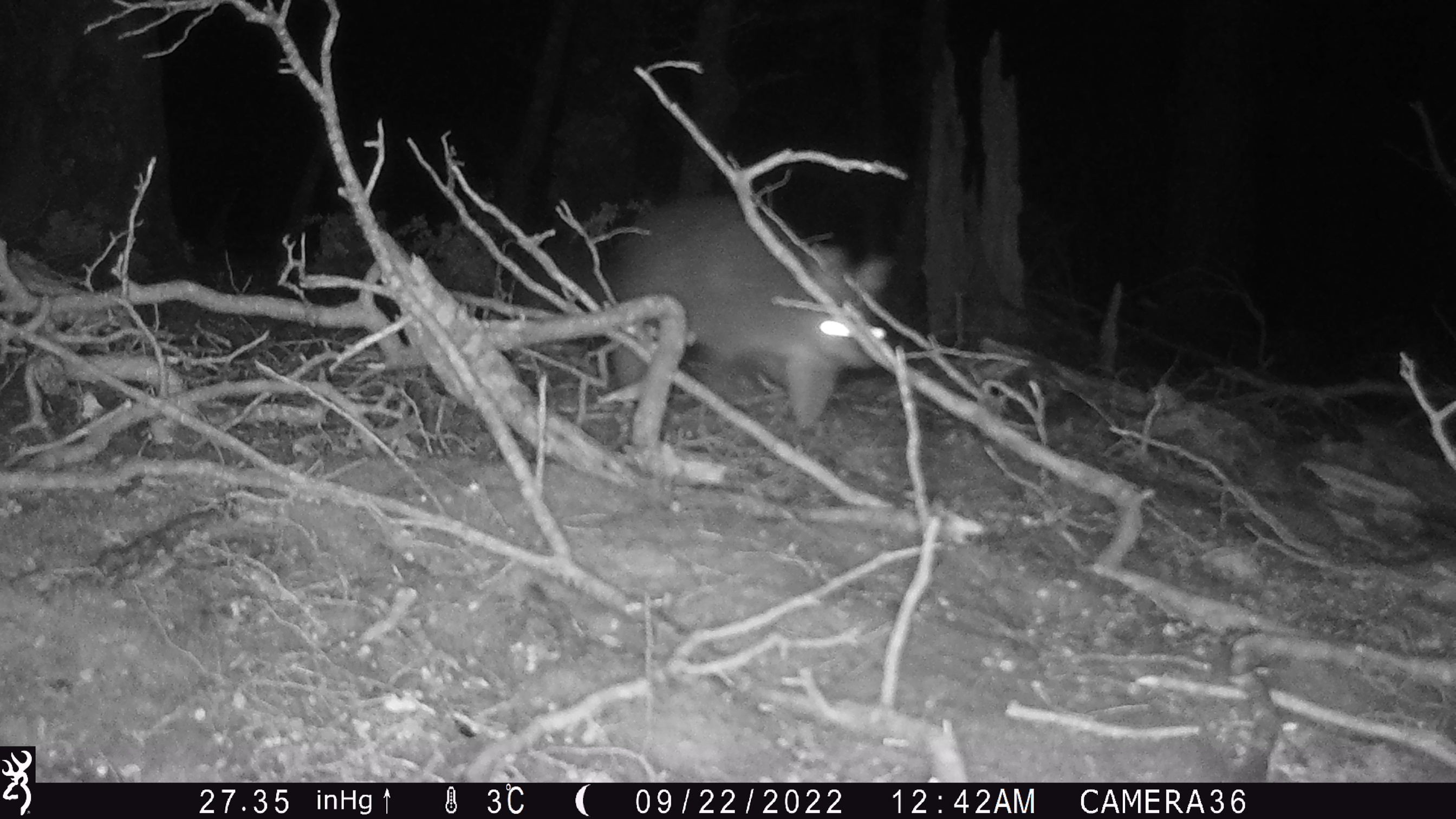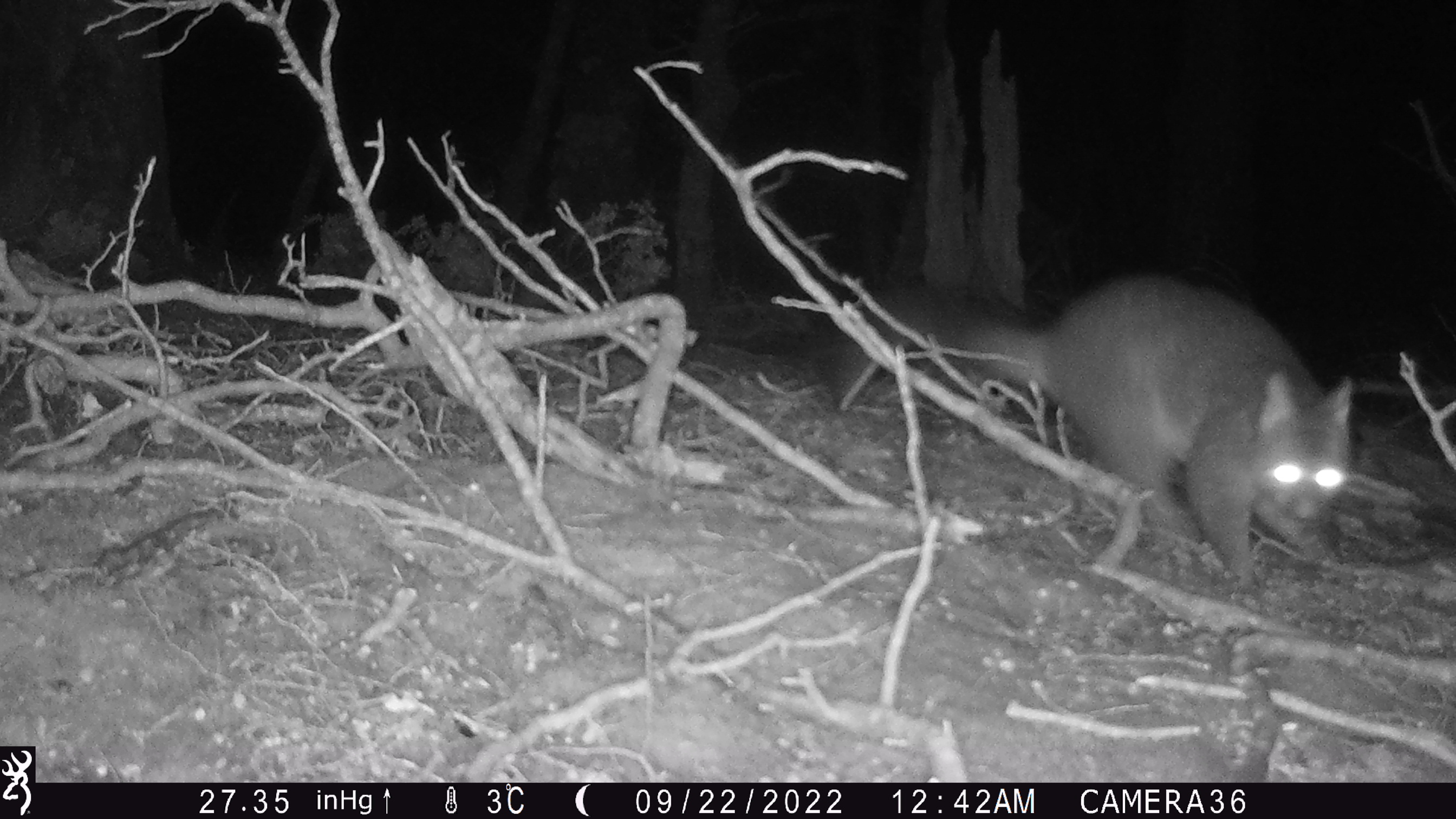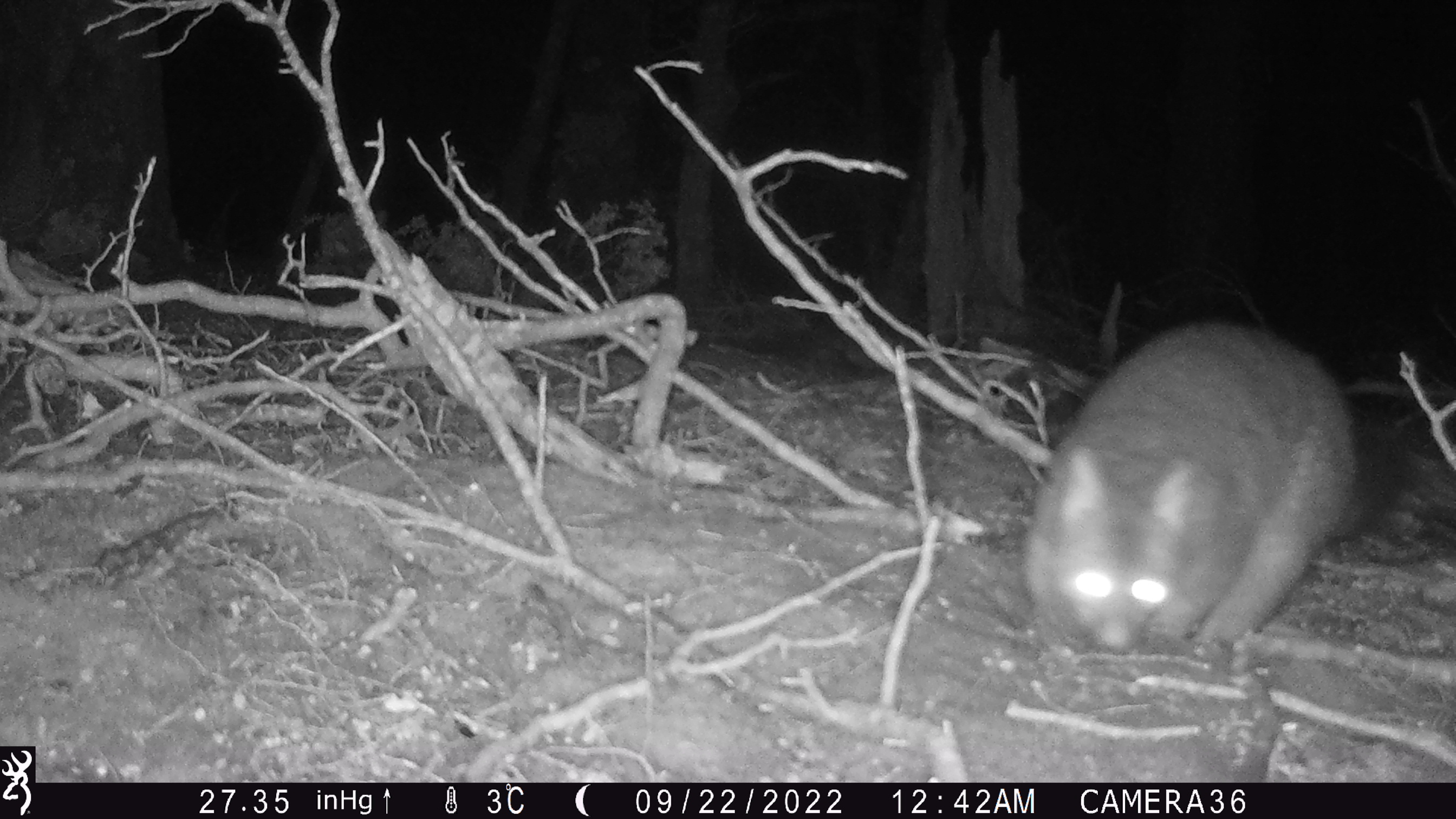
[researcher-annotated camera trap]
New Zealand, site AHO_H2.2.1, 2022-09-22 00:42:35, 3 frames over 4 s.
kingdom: Animalia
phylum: Chordata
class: Mammalia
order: Diprotodontia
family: Phalangeridae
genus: Trichosurus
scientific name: Trichosurus vulpecula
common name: common brushtail possum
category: possum